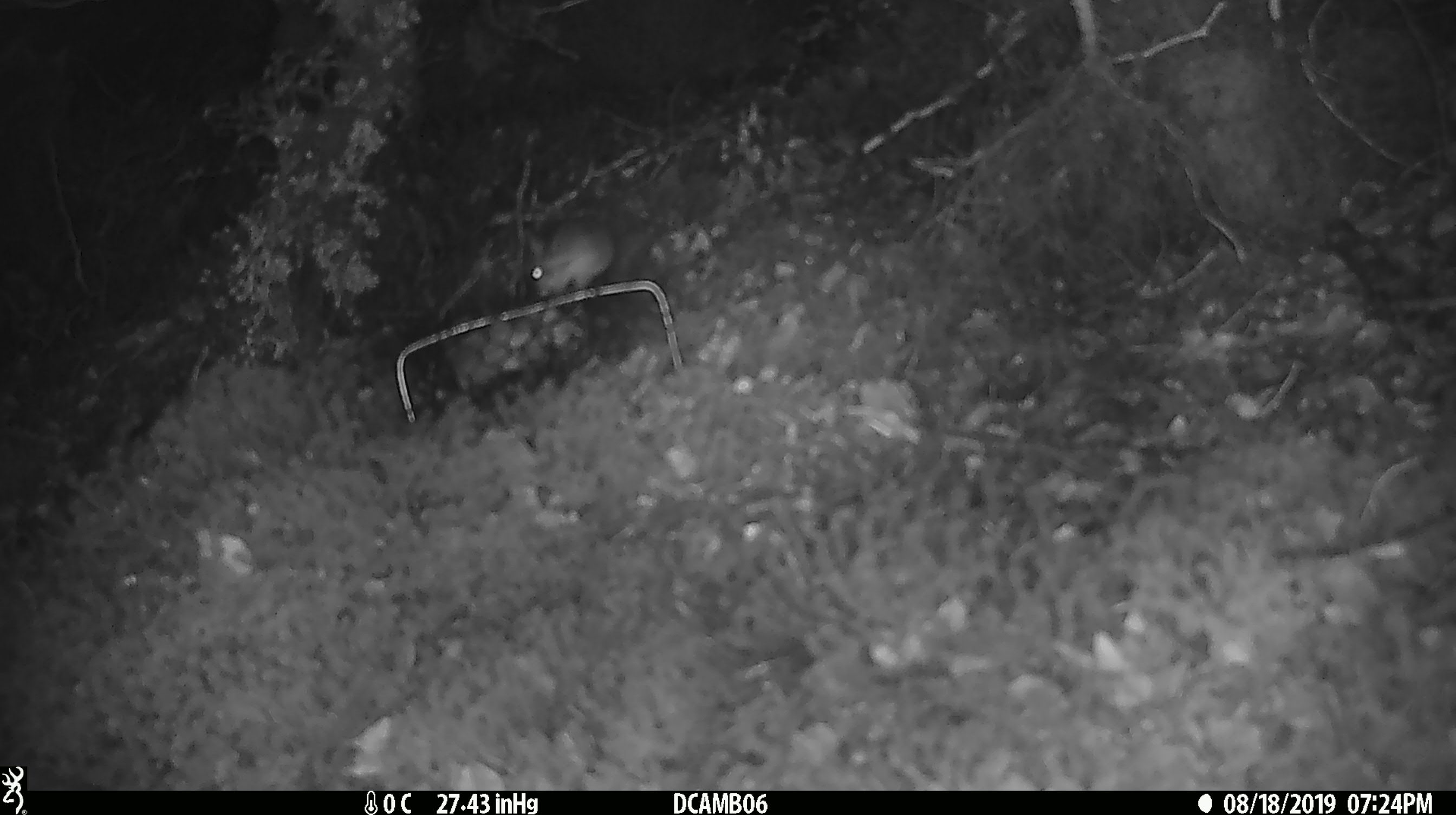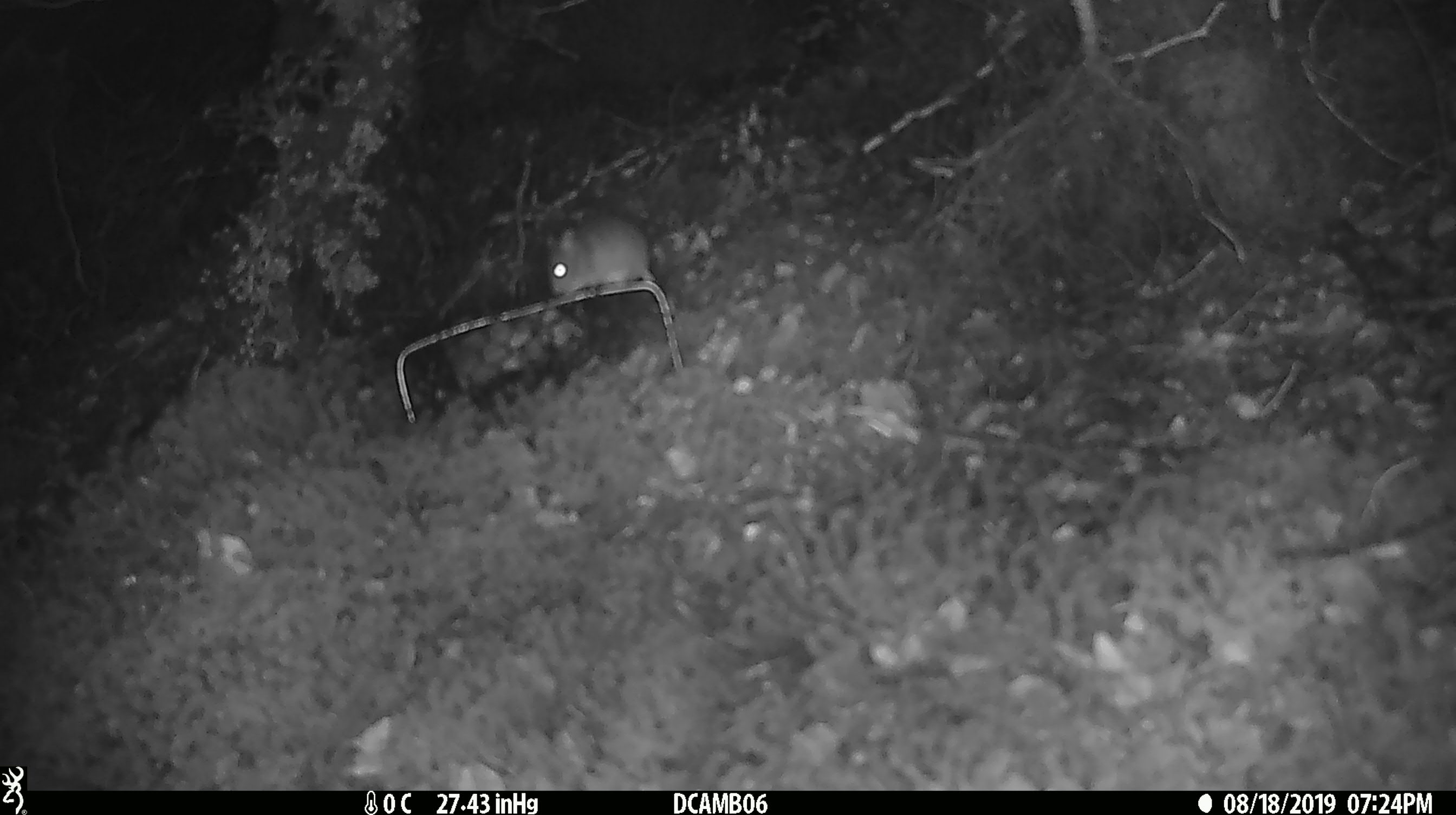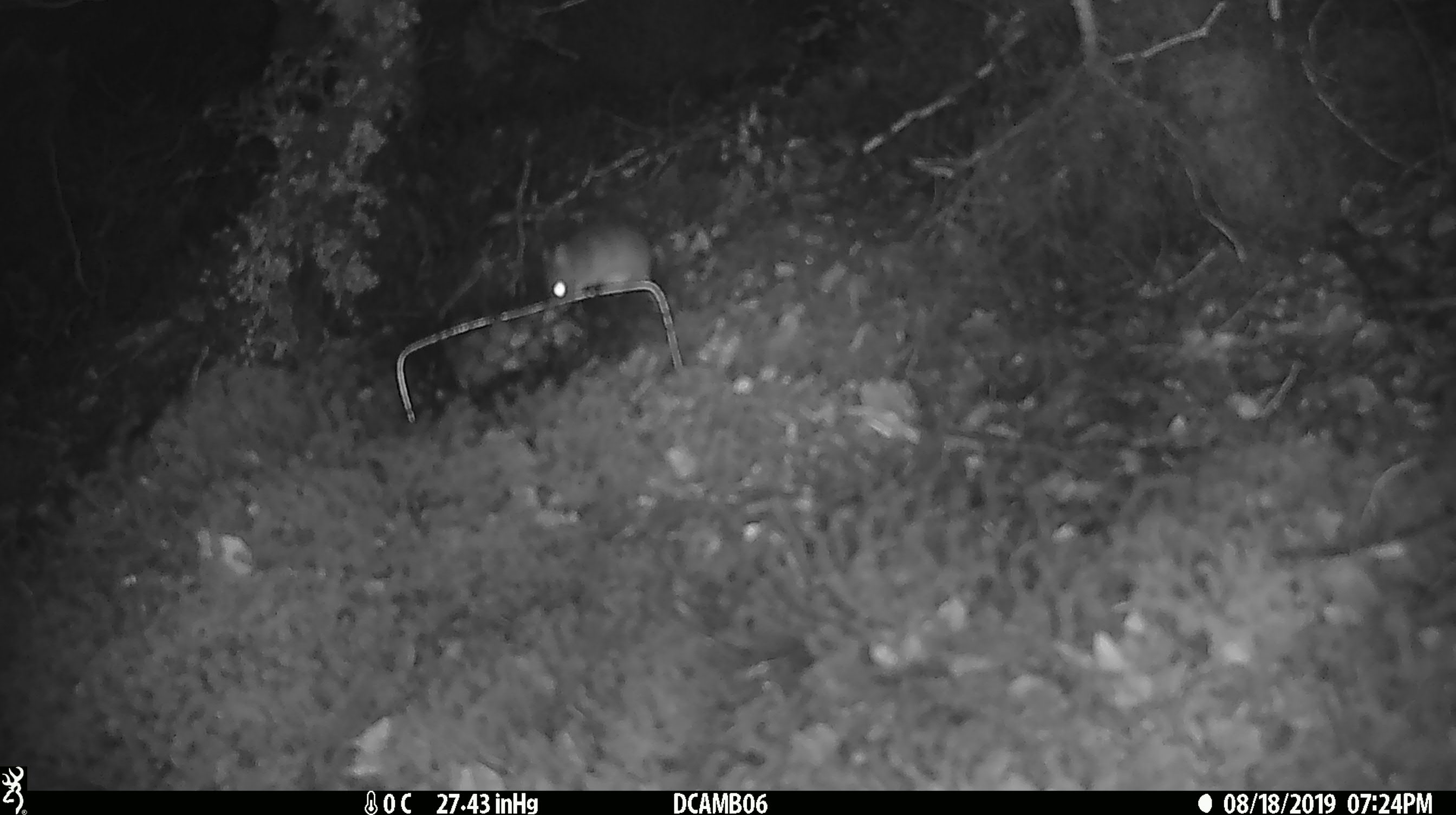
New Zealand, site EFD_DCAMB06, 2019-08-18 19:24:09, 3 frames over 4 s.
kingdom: Animalia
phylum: Chordata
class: Mammalia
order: Rodentia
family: Muridae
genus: Mus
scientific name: Mus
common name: mouse